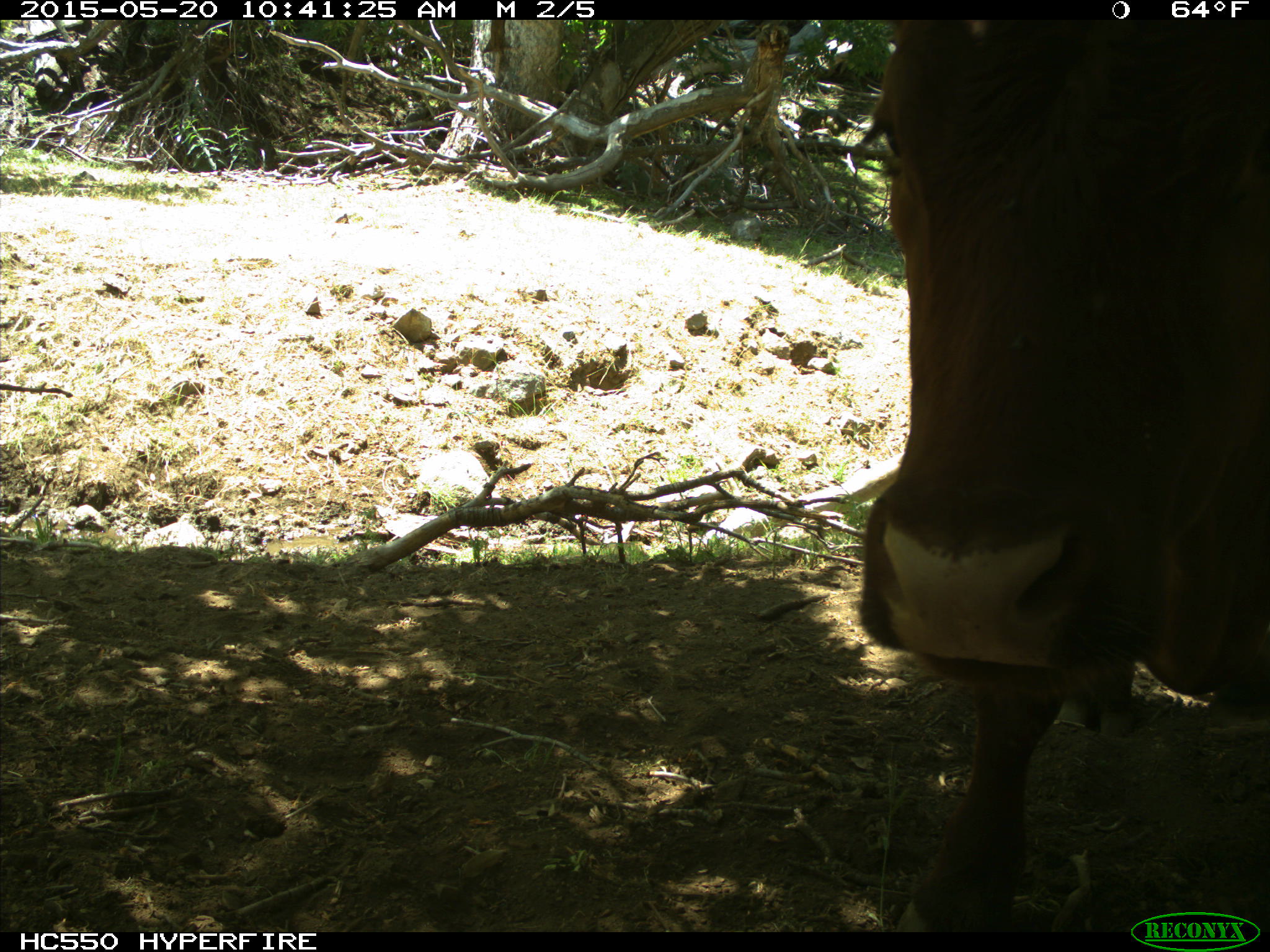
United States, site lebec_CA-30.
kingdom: Animalia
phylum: Chordata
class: Mammalia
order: Artiodactyla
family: Bovidae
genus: Bos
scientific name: Bos taurus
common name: domestic cow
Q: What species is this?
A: Bos taurus (domestic cow).